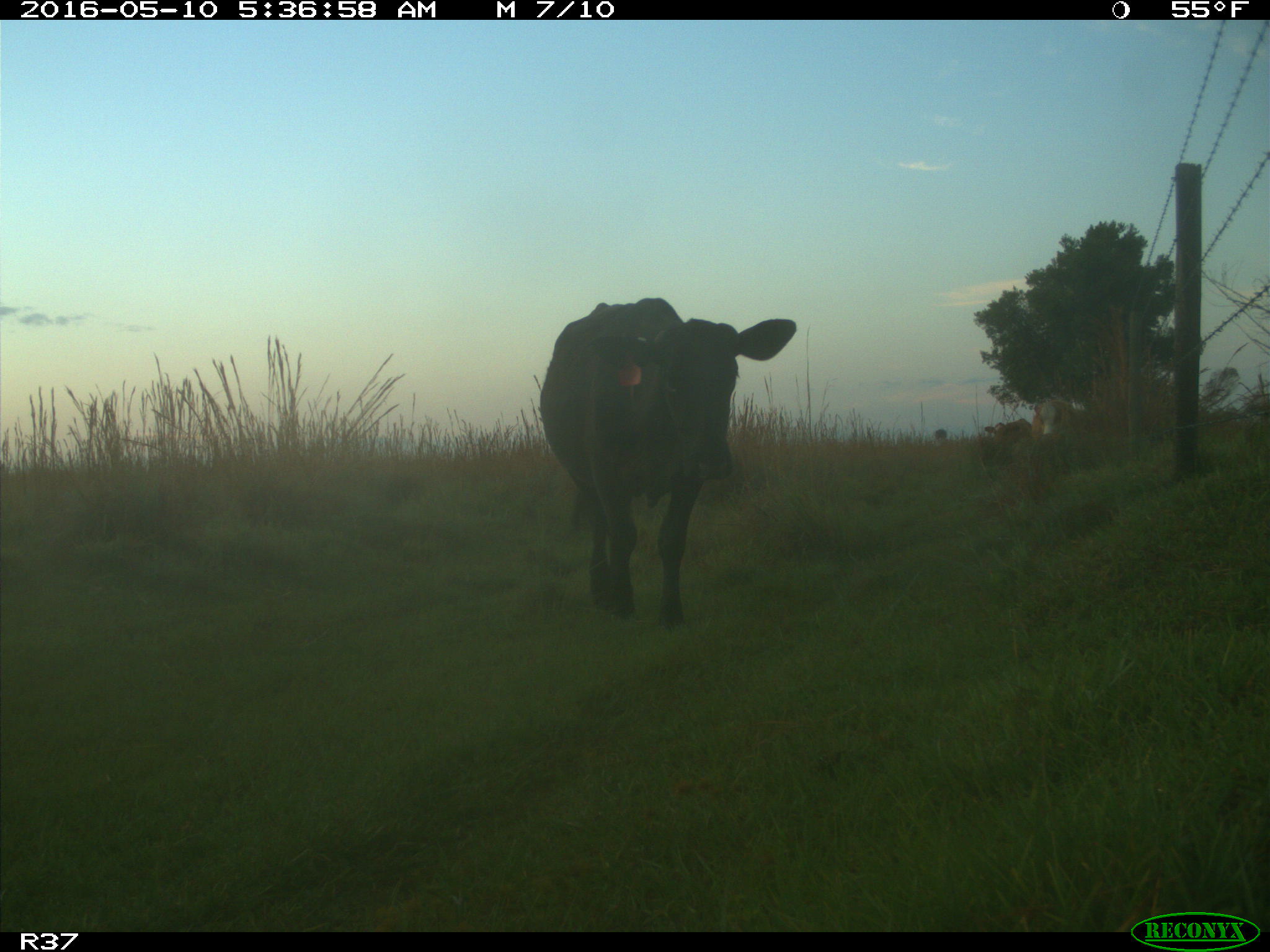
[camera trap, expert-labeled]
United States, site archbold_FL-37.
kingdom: Animalia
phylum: Chordata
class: Mammalia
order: Artiodactyla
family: Bovidae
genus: Bos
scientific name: Bos taurus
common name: domestic cow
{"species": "Bos taurus (domestic cow)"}